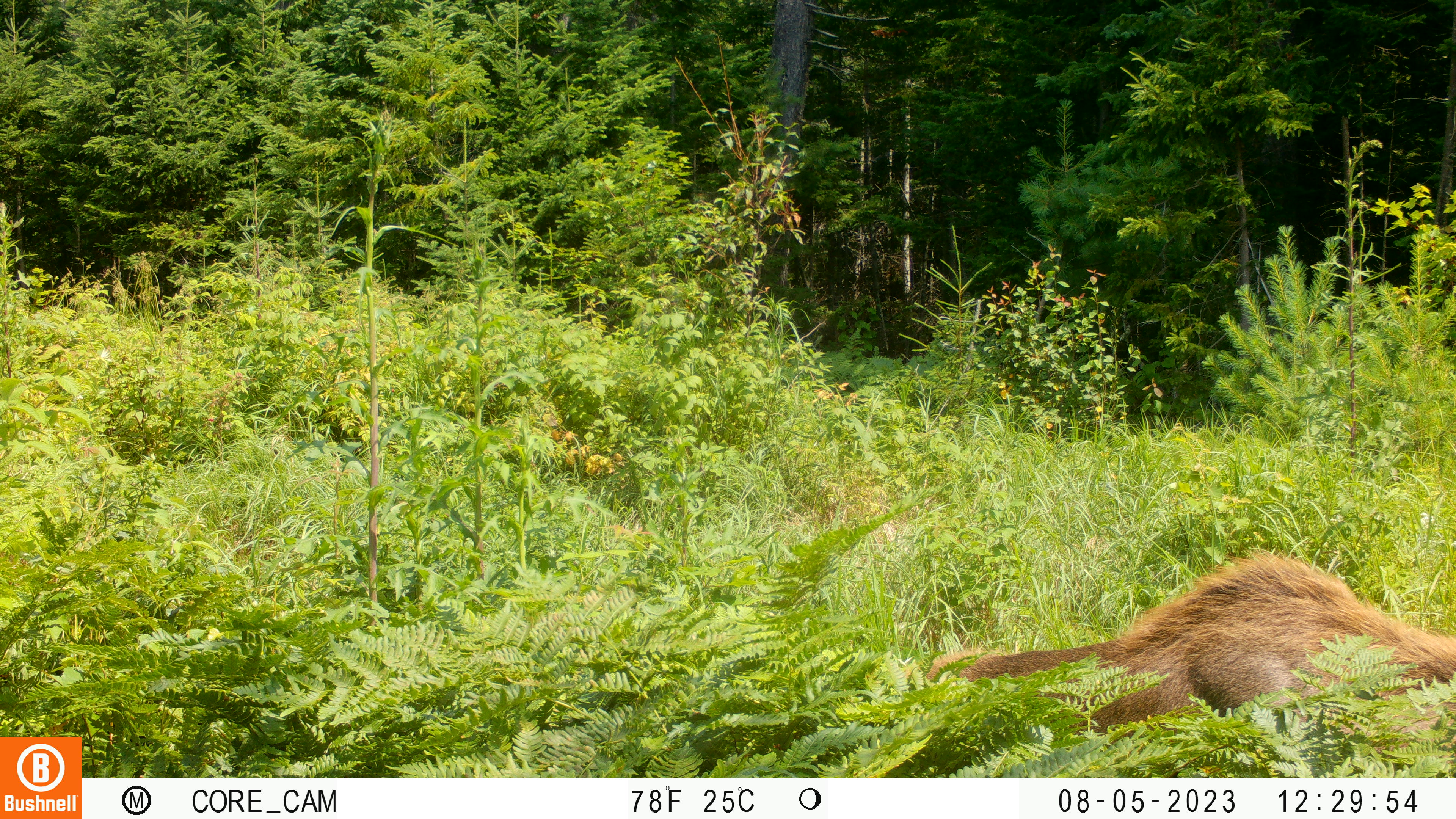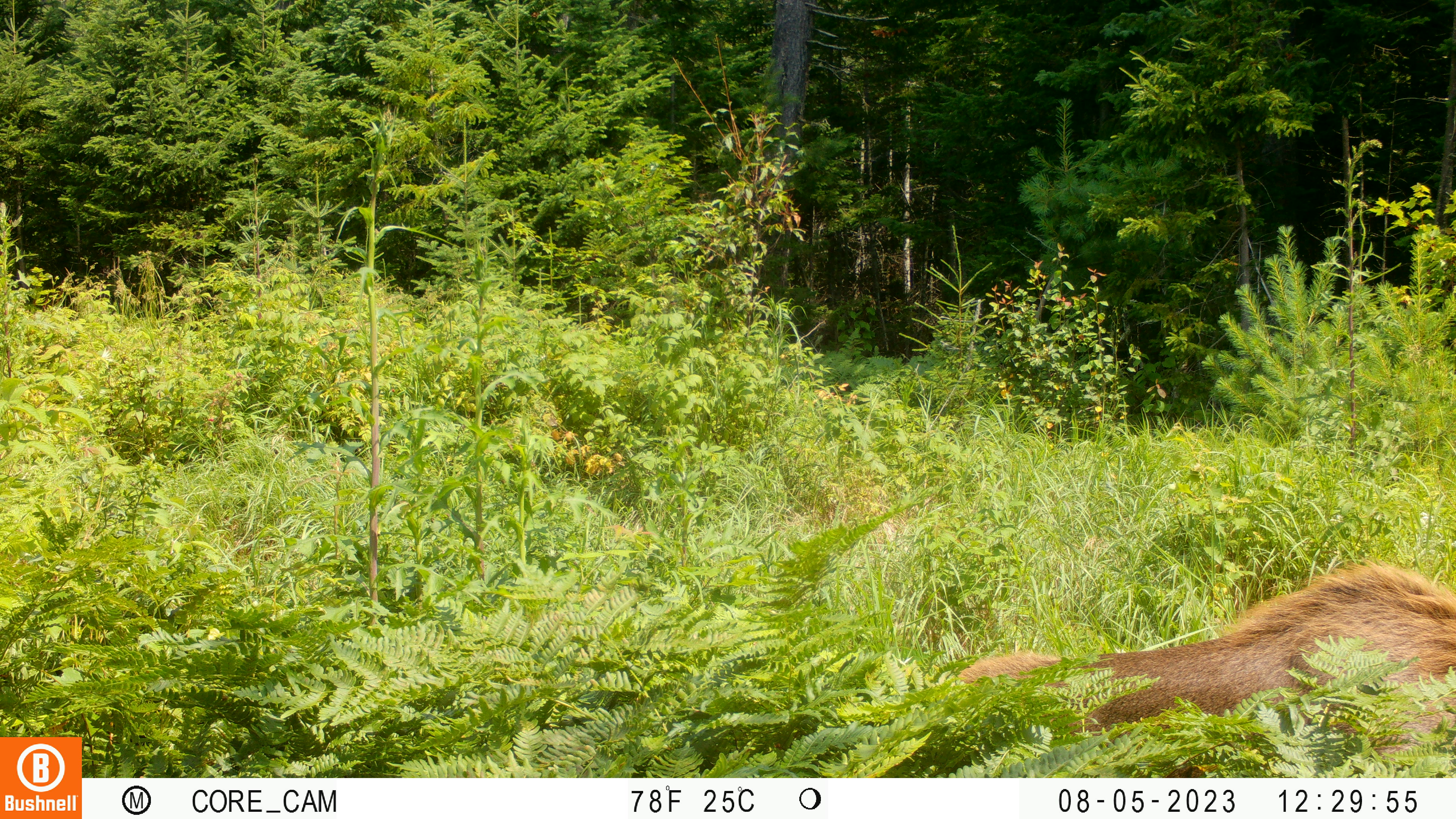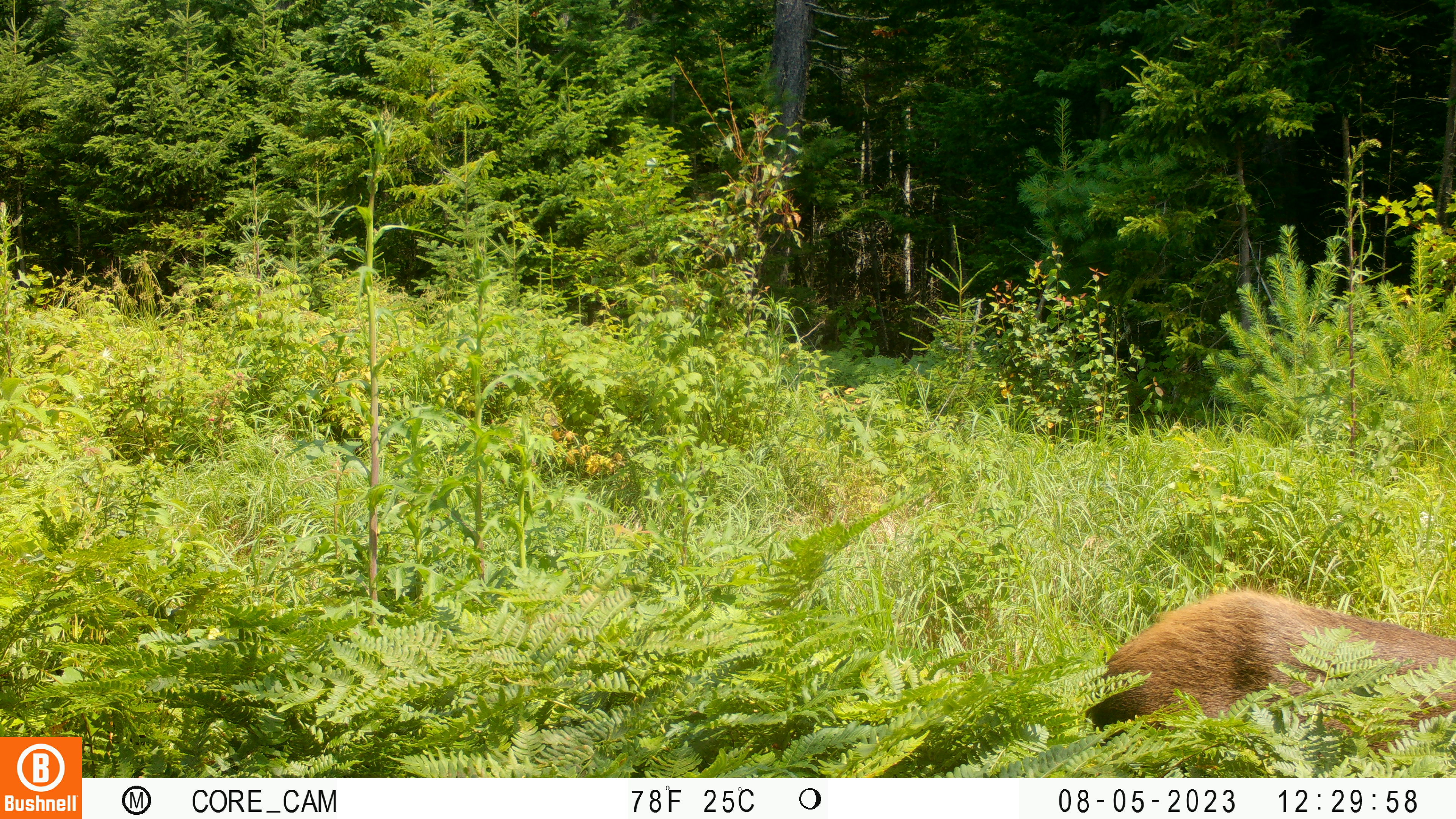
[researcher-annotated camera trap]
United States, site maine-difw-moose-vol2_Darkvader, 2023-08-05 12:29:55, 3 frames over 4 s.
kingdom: Animalia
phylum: Chordata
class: Mammalia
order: Artiodactyla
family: Cervidae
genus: Alces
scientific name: Alces alces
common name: moose